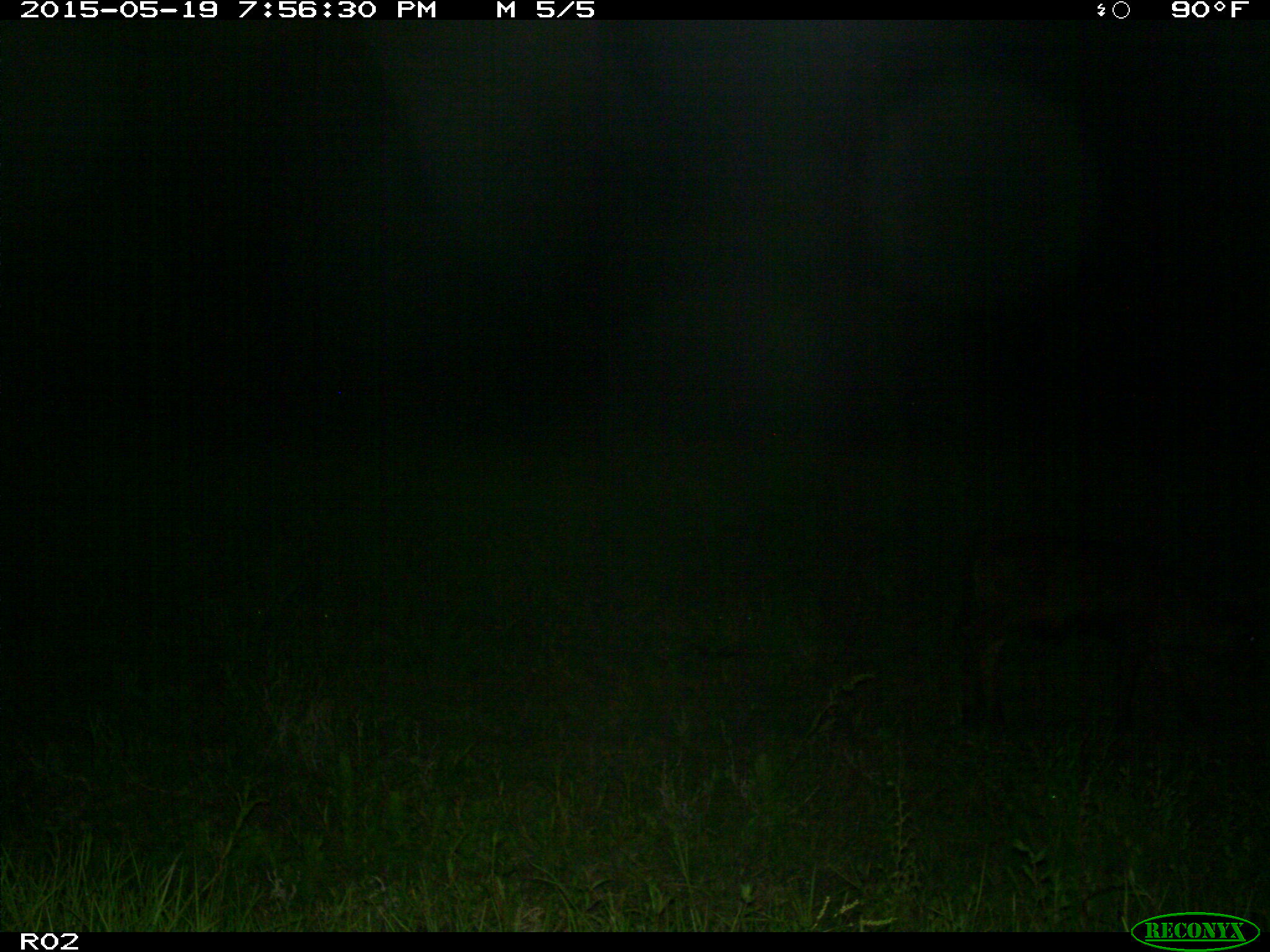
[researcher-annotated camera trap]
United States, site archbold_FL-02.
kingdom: Animalia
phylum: Chordata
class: Mammalia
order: Artiodactyla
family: Bovidae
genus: Bos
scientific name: Bos taurus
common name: domestic cow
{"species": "Bos taurus (domestic cow)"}